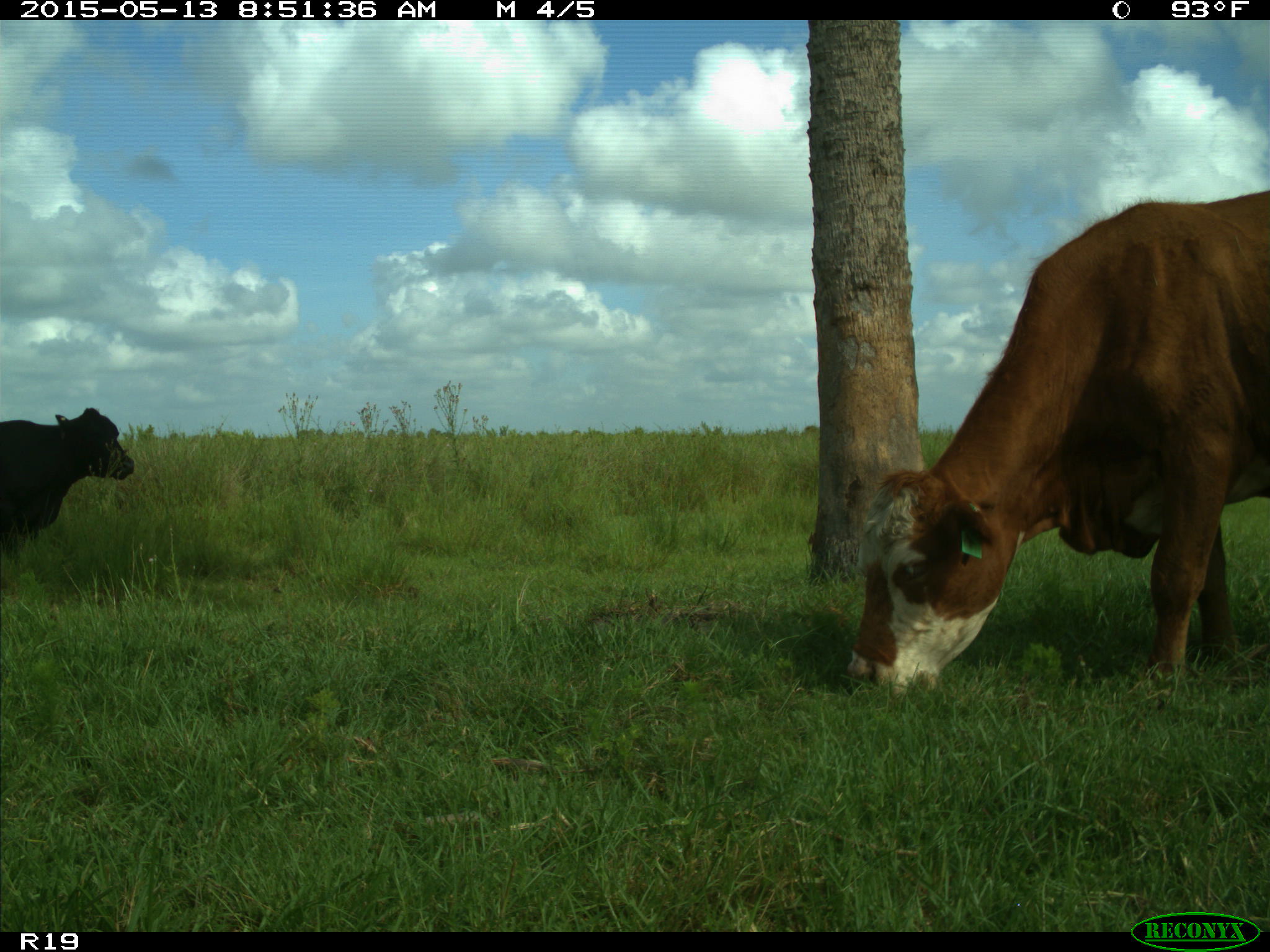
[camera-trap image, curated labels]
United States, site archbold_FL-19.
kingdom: Animalia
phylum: Chordata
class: Mammalia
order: Artiodactyla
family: Bovidae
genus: Bos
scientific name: Bos taurus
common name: domestic cow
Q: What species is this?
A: Bos taurus (domestic cow).